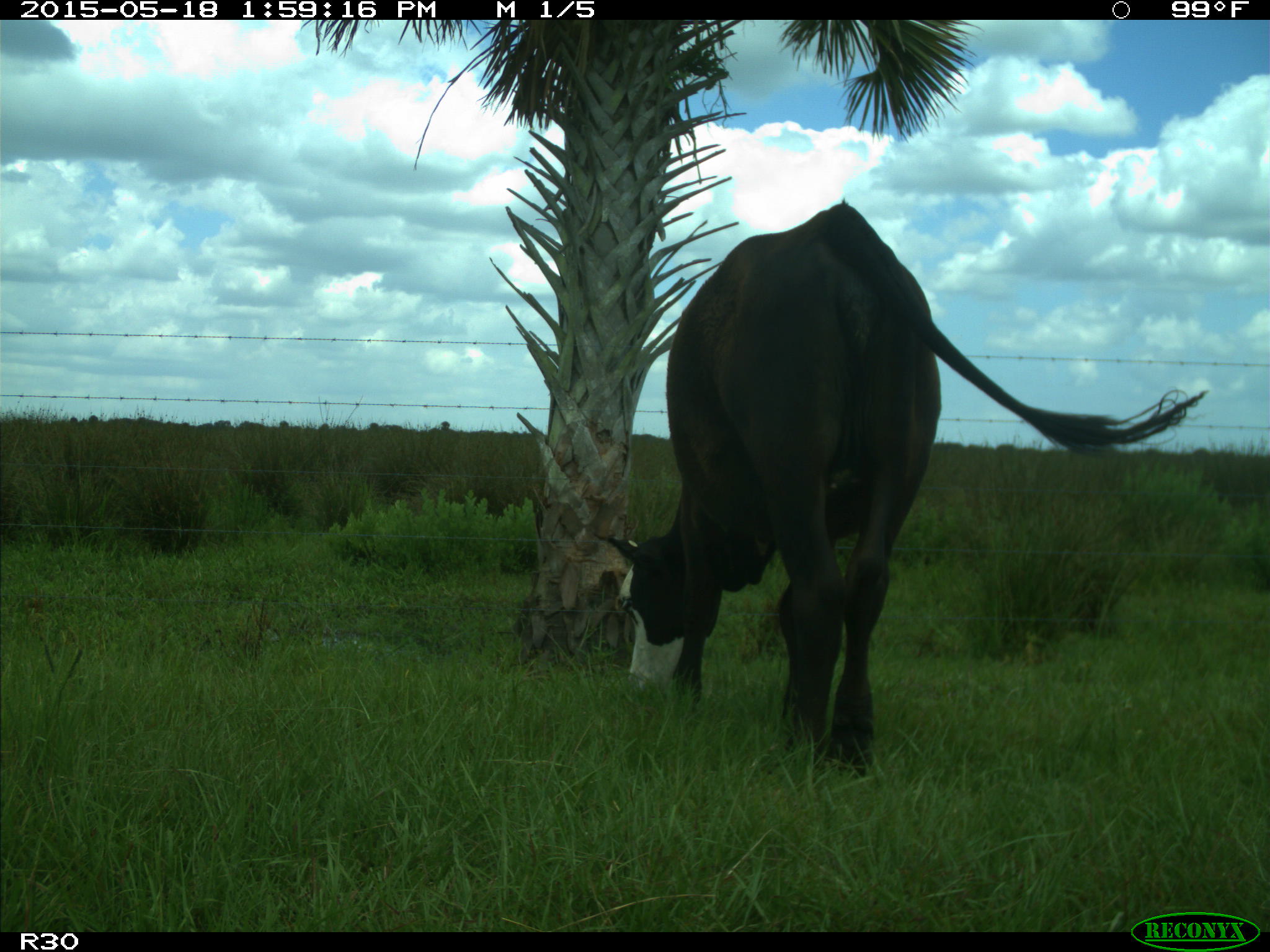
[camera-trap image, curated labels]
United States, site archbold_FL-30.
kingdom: Animalia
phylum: Chordata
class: Mammalia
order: Artiodactyla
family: Bovidae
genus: Bos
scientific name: Bos taurus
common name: domestic cow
Bos taurus (domestic cow).